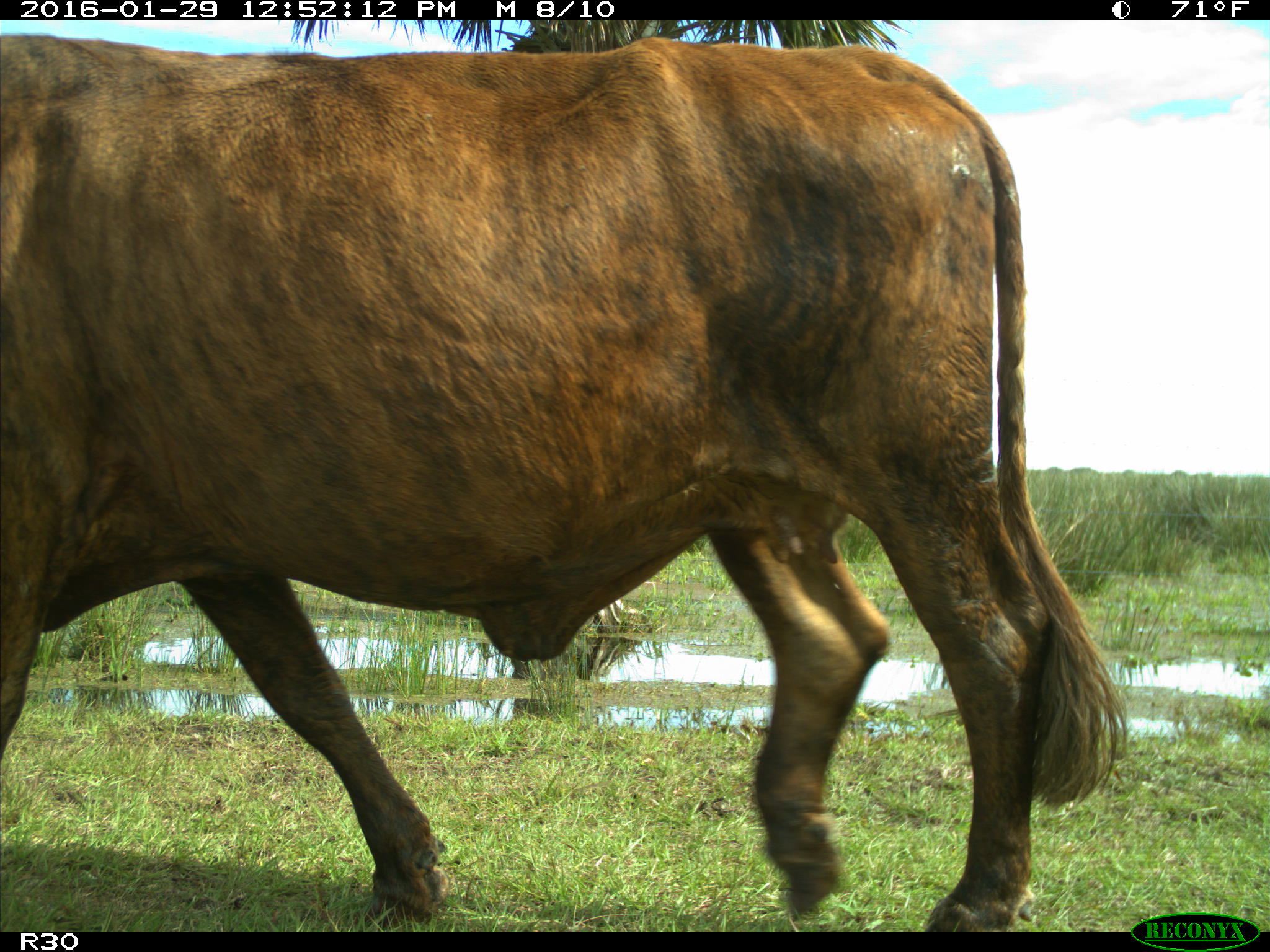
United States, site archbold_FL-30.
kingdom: Animalia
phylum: Chordata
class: Mammalia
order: Artiodactyla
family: Bovidae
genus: Bos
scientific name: Bos taurus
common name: domestic cow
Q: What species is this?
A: Bos taurus (domestic cow).